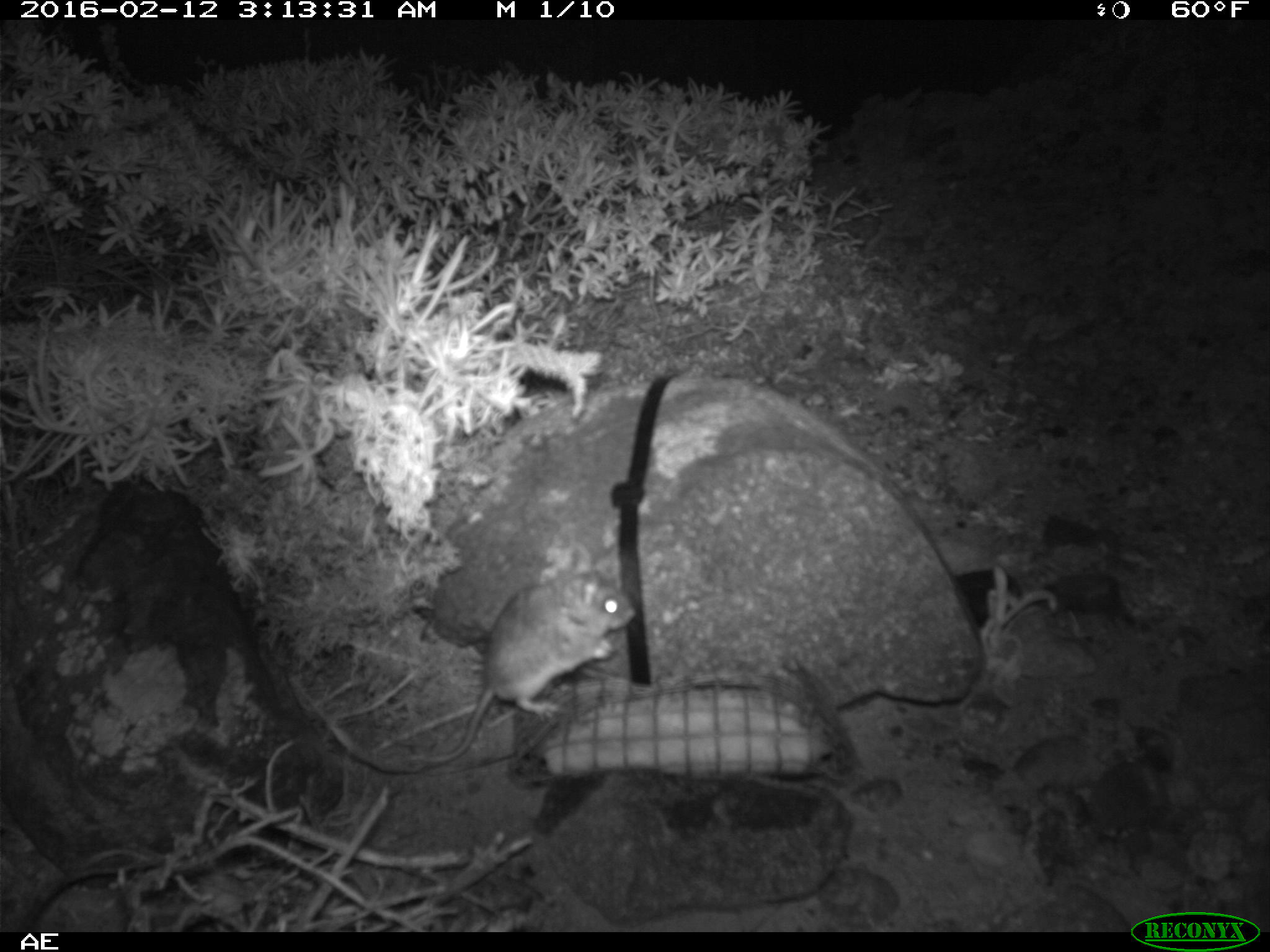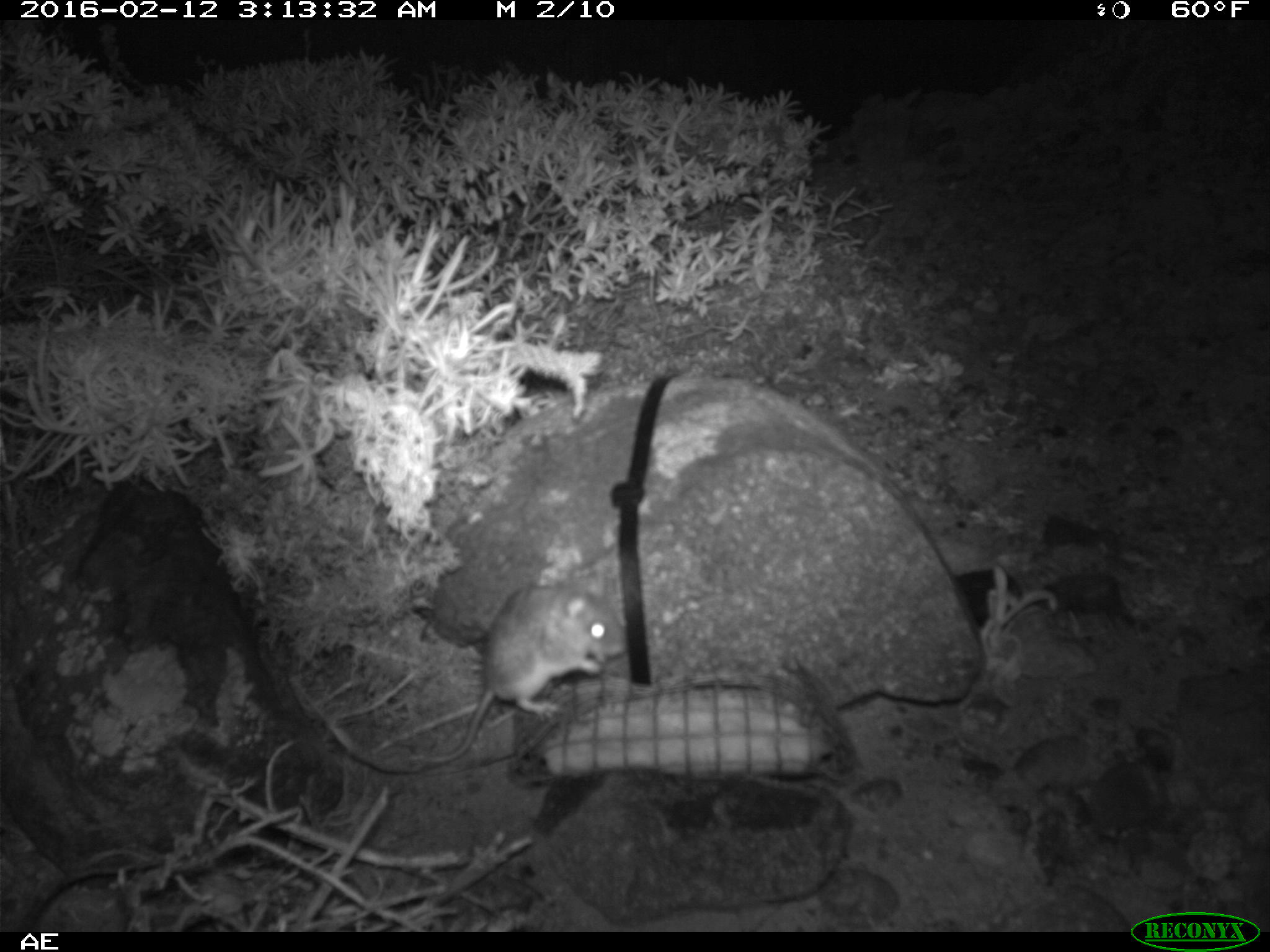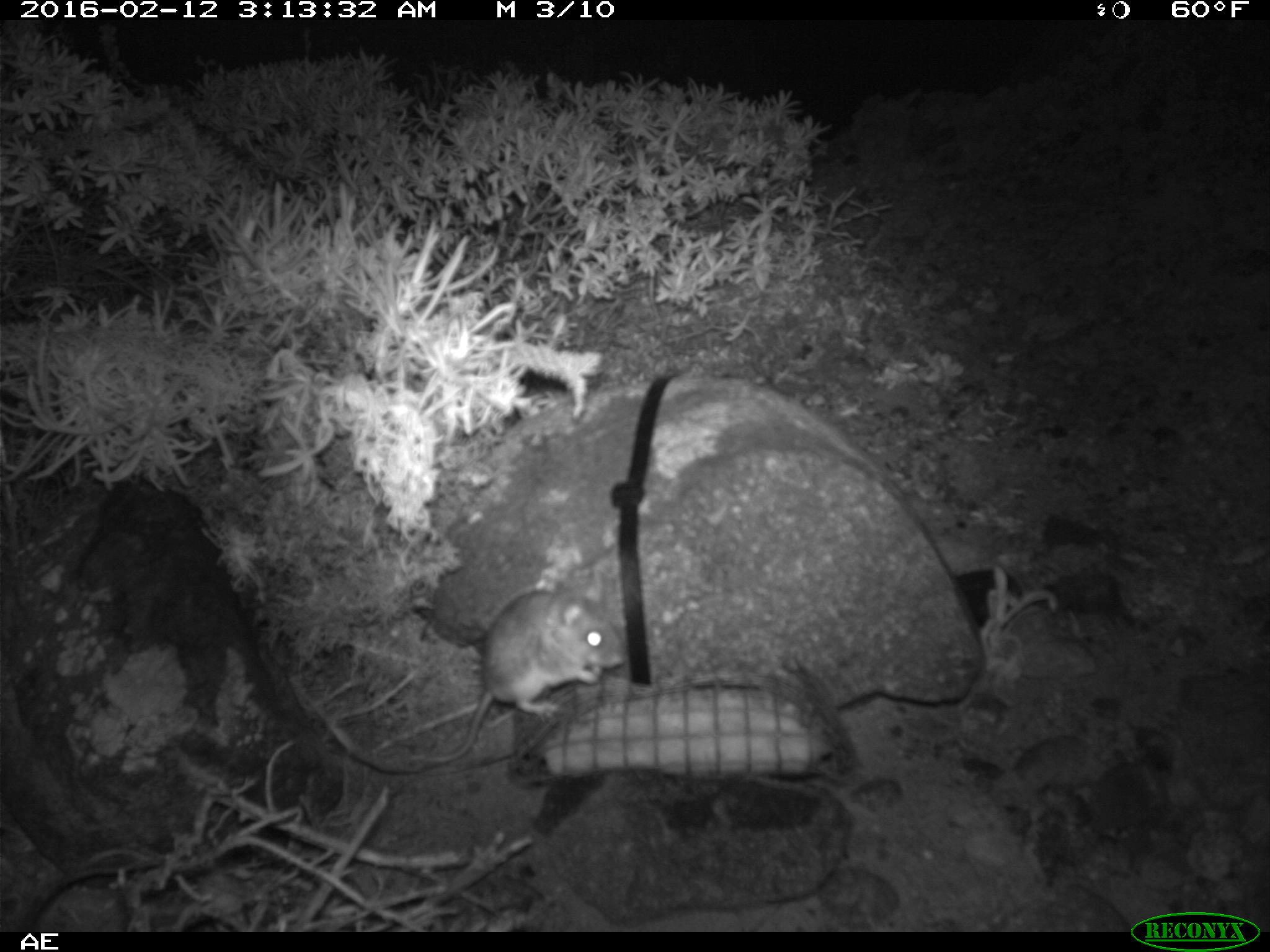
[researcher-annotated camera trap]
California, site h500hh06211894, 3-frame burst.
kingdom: Animalia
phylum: Chordata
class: Mammalia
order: Rodentia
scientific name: Rodentia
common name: rodent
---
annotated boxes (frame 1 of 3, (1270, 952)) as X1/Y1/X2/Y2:
rodent: 402/543/636/765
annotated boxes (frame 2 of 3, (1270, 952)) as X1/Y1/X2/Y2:
rodent: 411/586/629/767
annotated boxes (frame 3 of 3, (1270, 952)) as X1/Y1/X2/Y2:
rodent: 409/577/628/766